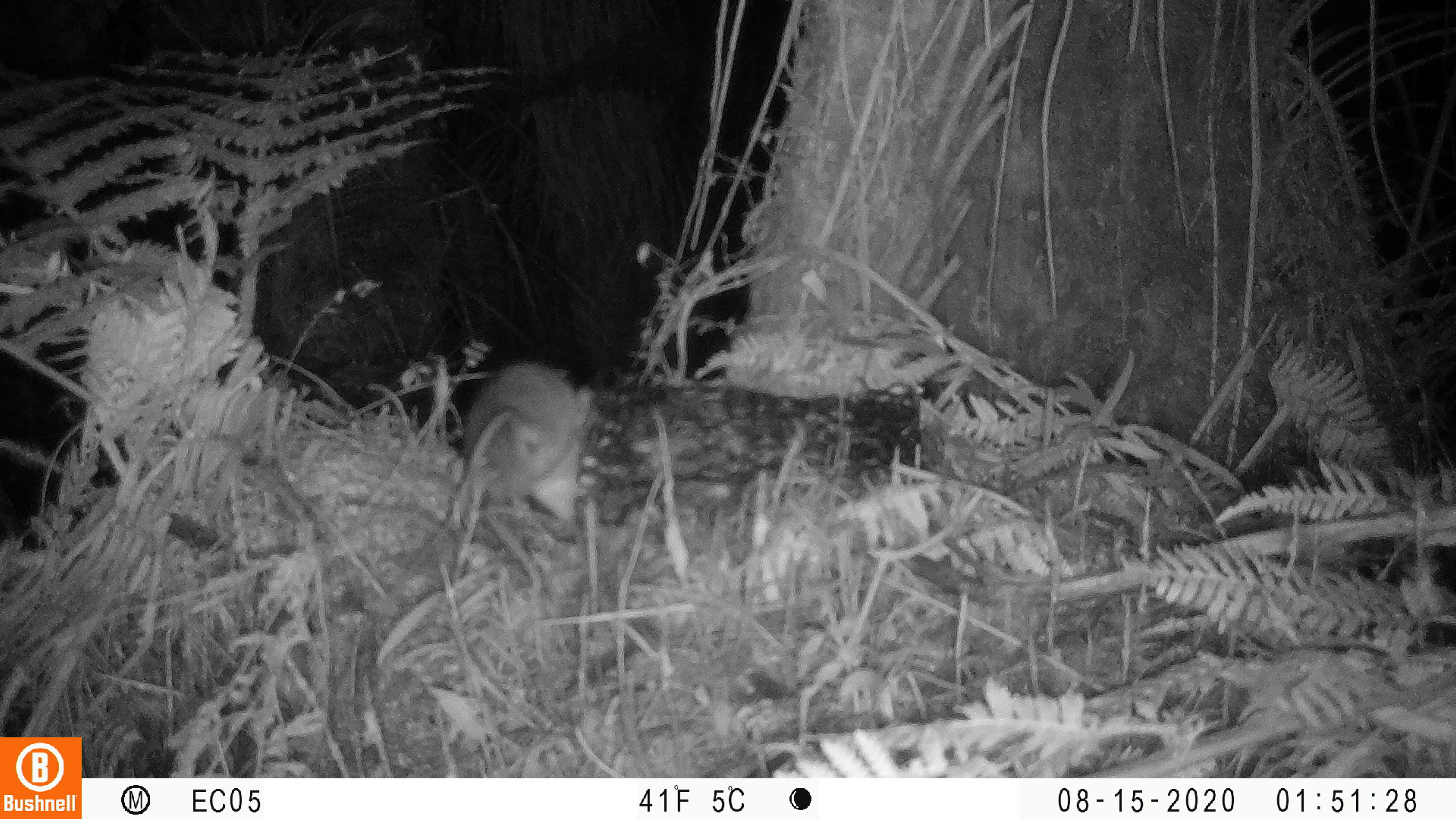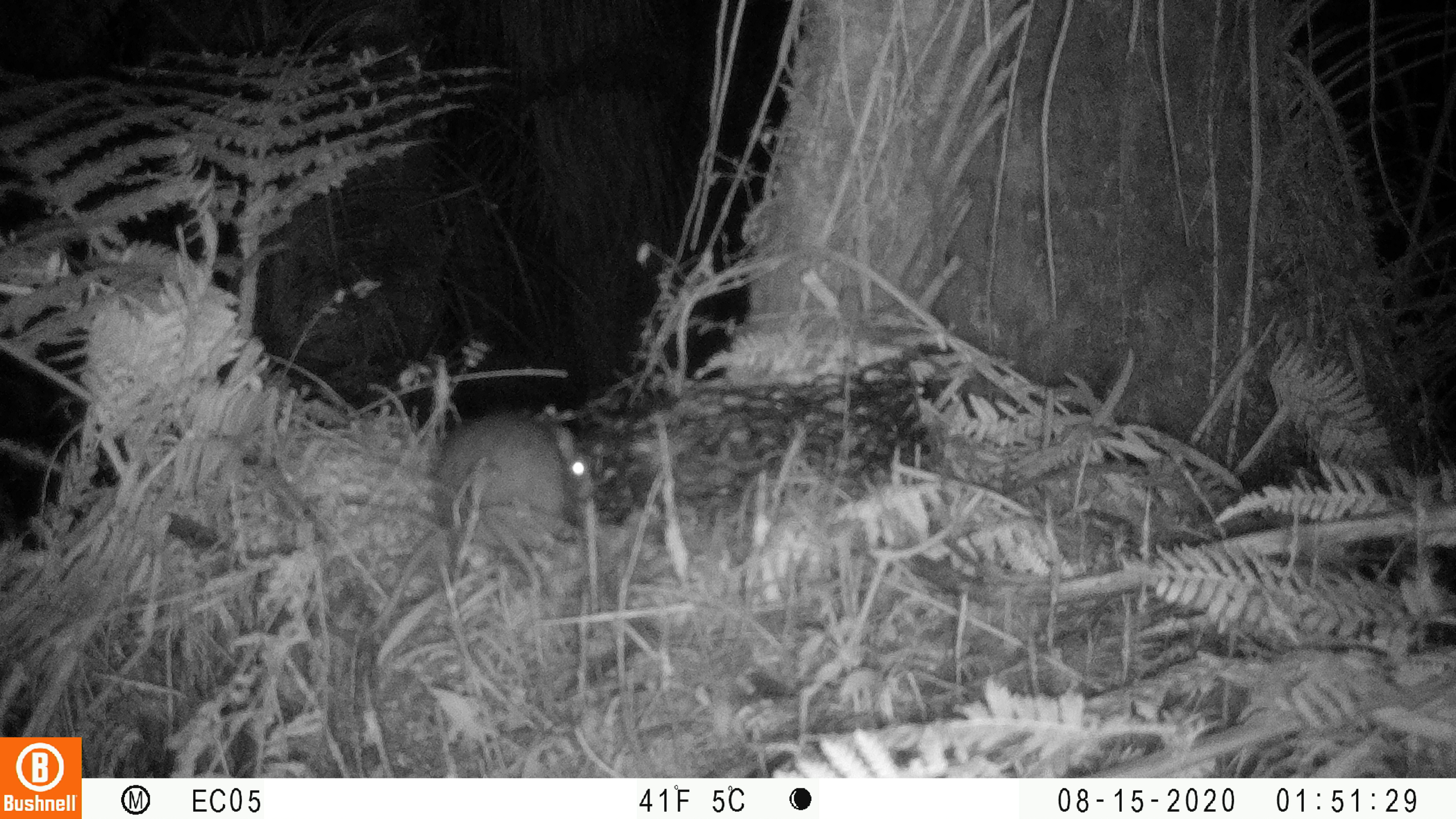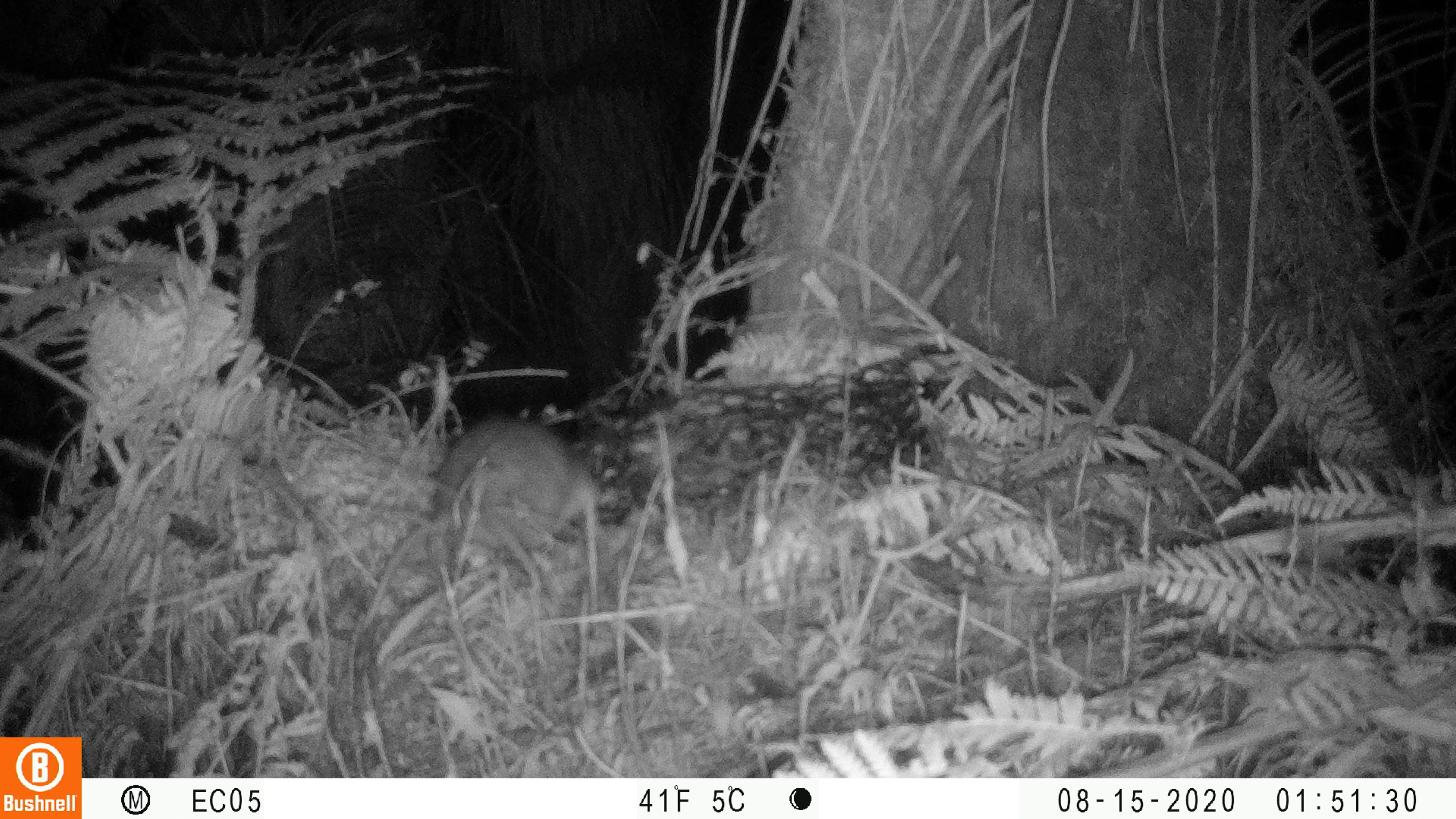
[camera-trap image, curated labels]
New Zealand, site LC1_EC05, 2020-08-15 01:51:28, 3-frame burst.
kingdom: Animalia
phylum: Chordata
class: Mammalia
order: Rodentia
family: Muridae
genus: Rattus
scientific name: Rattus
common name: rat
Rat (Rattus).